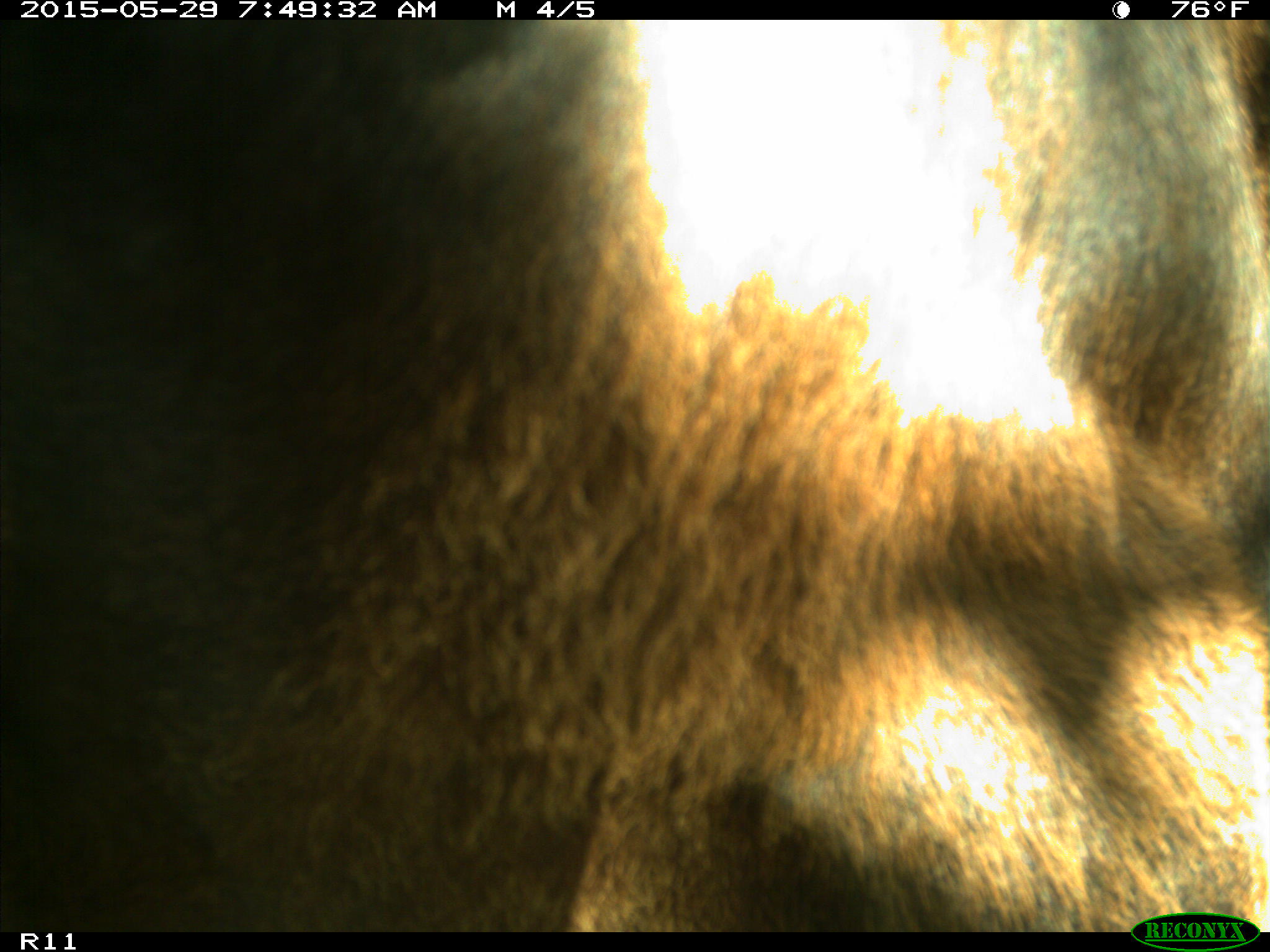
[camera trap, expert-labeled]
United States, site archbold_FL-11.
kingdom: Animalia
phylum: Chordata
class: Mammalia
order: Artiodactyla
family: Bovidae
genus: Bos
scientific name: Bos taurus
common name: domestic cow